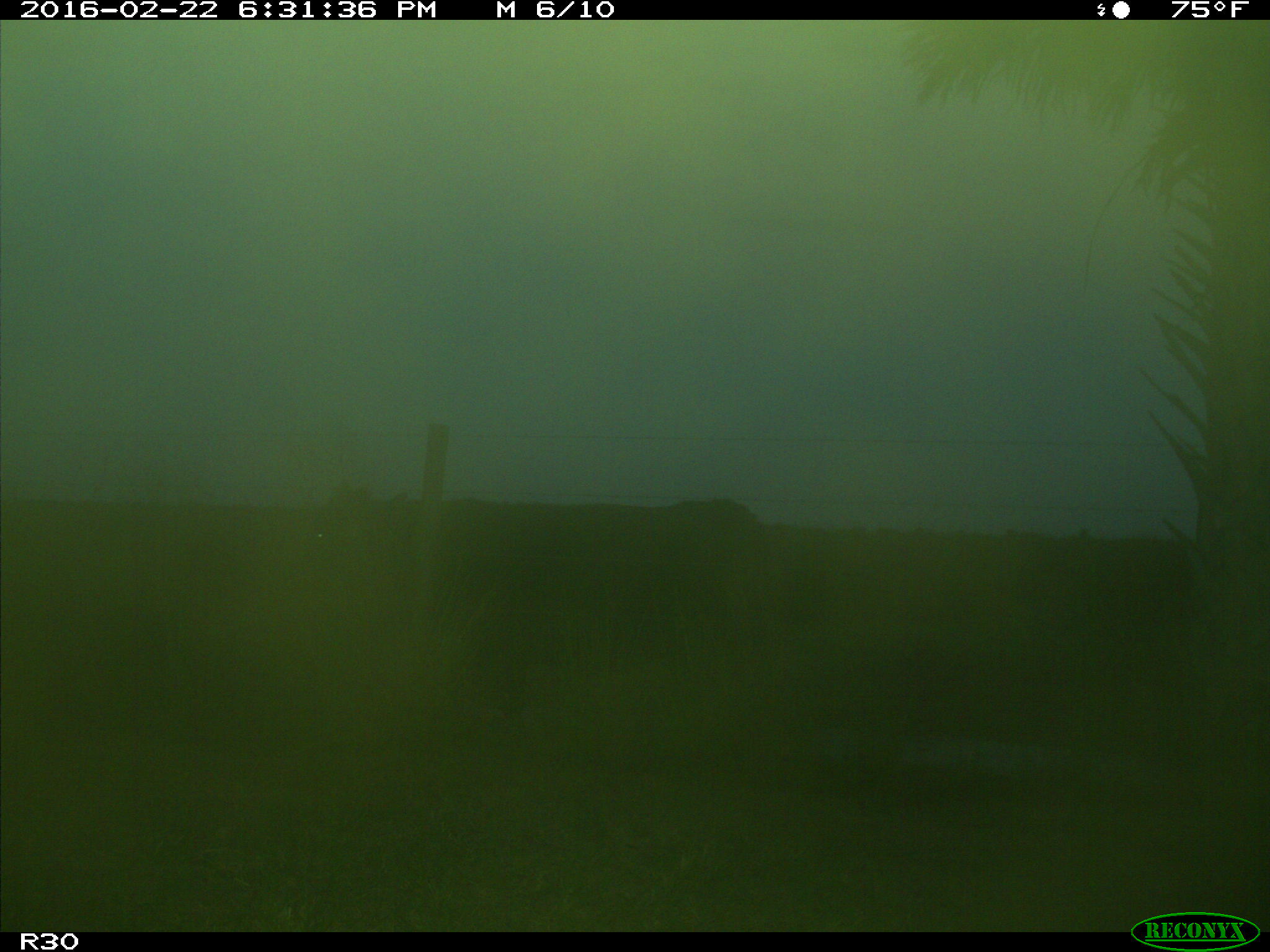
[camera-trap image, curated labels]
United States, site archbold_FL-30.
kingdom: Animalia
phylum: Chordata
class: Mammalia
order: Artiodactyla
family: Bovidae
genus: Bos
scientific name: Bos taurus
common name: domestic cow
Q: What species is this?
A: Bos taurus (domestic cow).